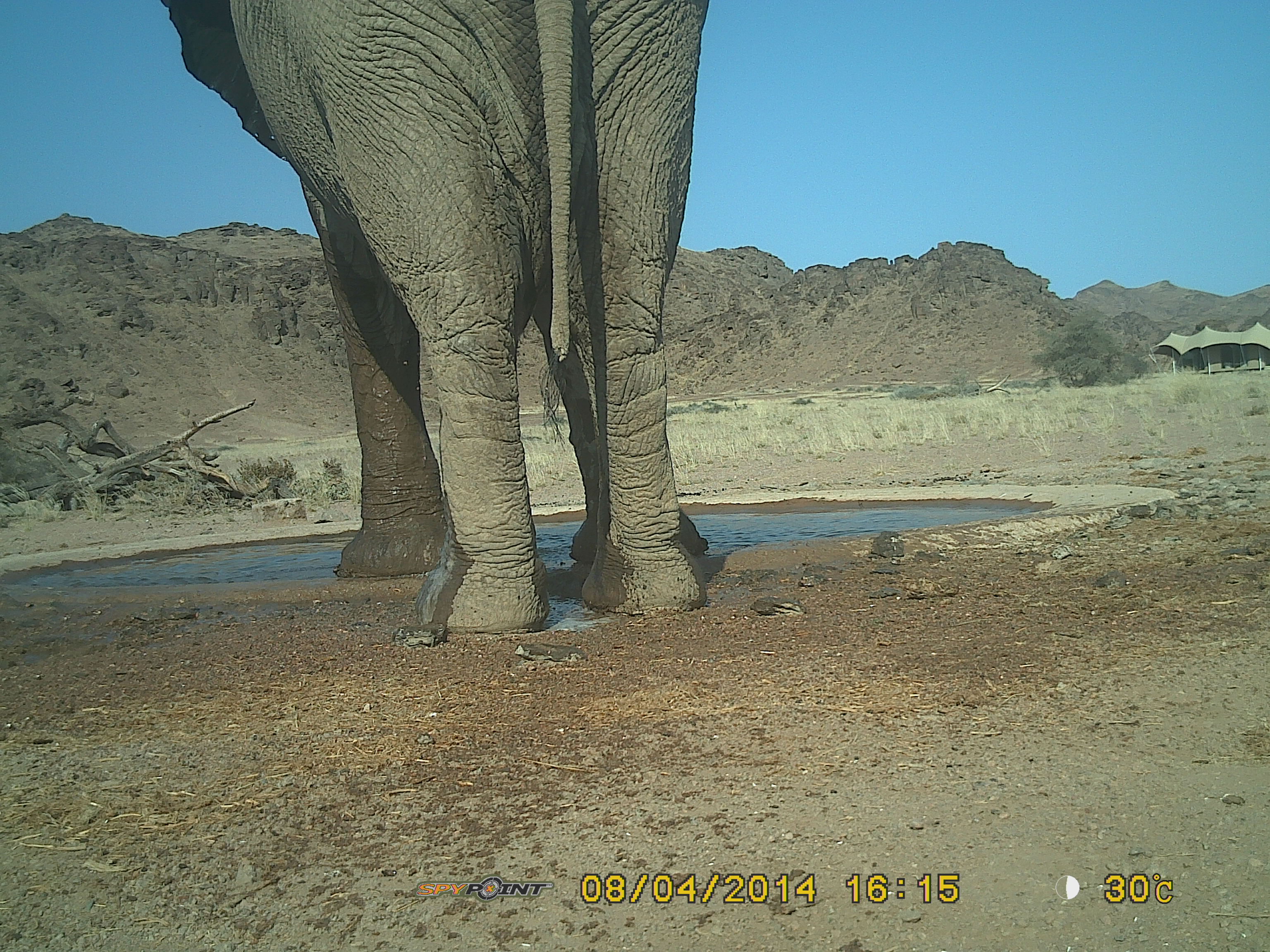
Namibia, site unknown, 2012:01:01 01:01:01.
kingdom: Animalia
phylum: Chordata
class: Mammalia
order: Proboscidea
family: Elephantidae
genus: Loxodonta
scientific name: Loxodonta africana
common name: african elephant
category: loxodanta africana